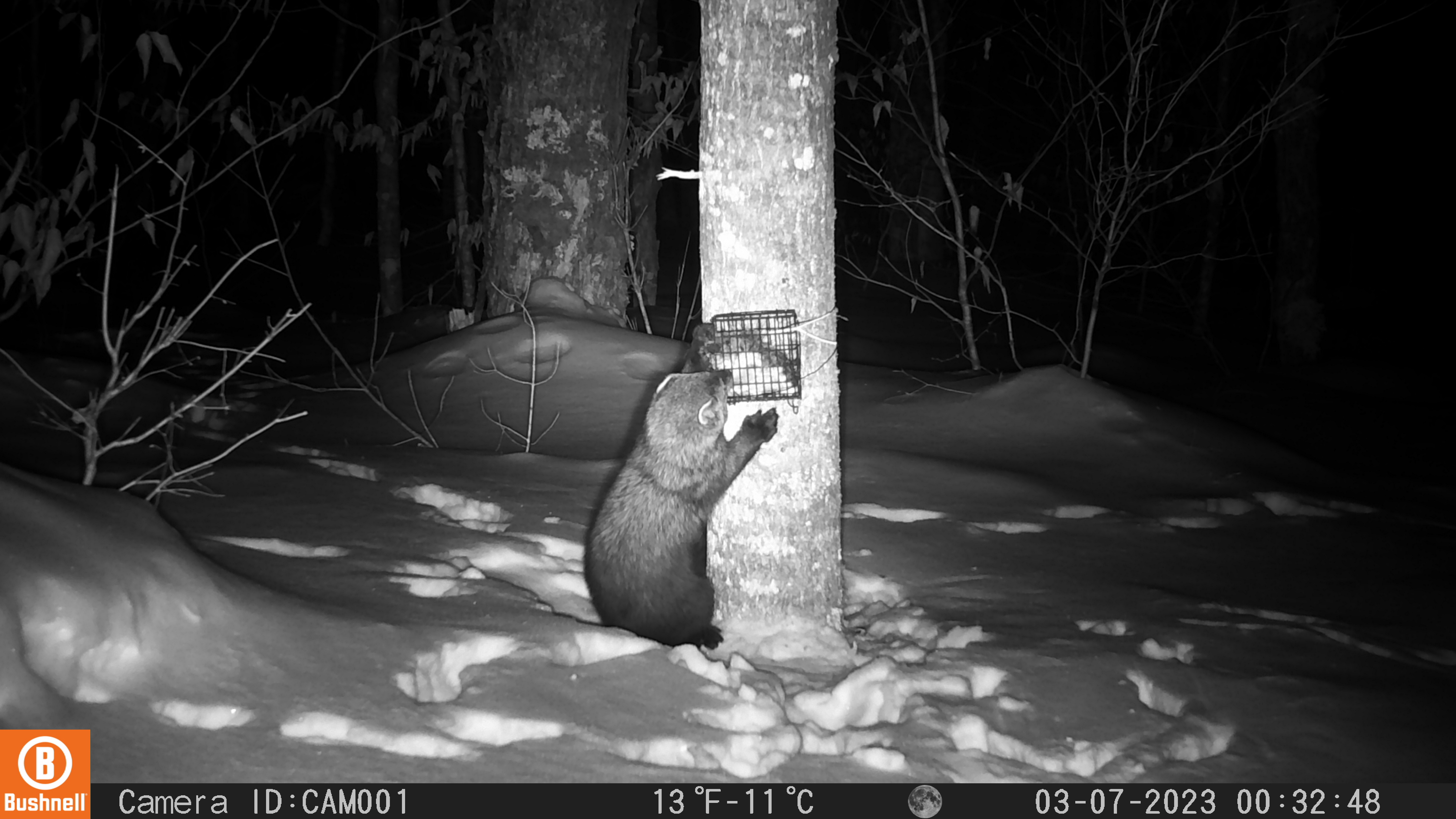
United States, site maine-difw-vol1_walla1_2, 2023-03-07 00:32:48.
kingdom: Animalia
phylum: Chordata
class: Mammalia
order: Carnivora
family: Mustelidae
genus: Pekania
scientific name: Pekania pennanti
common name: fisher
Fisher (Pekania pennanti).